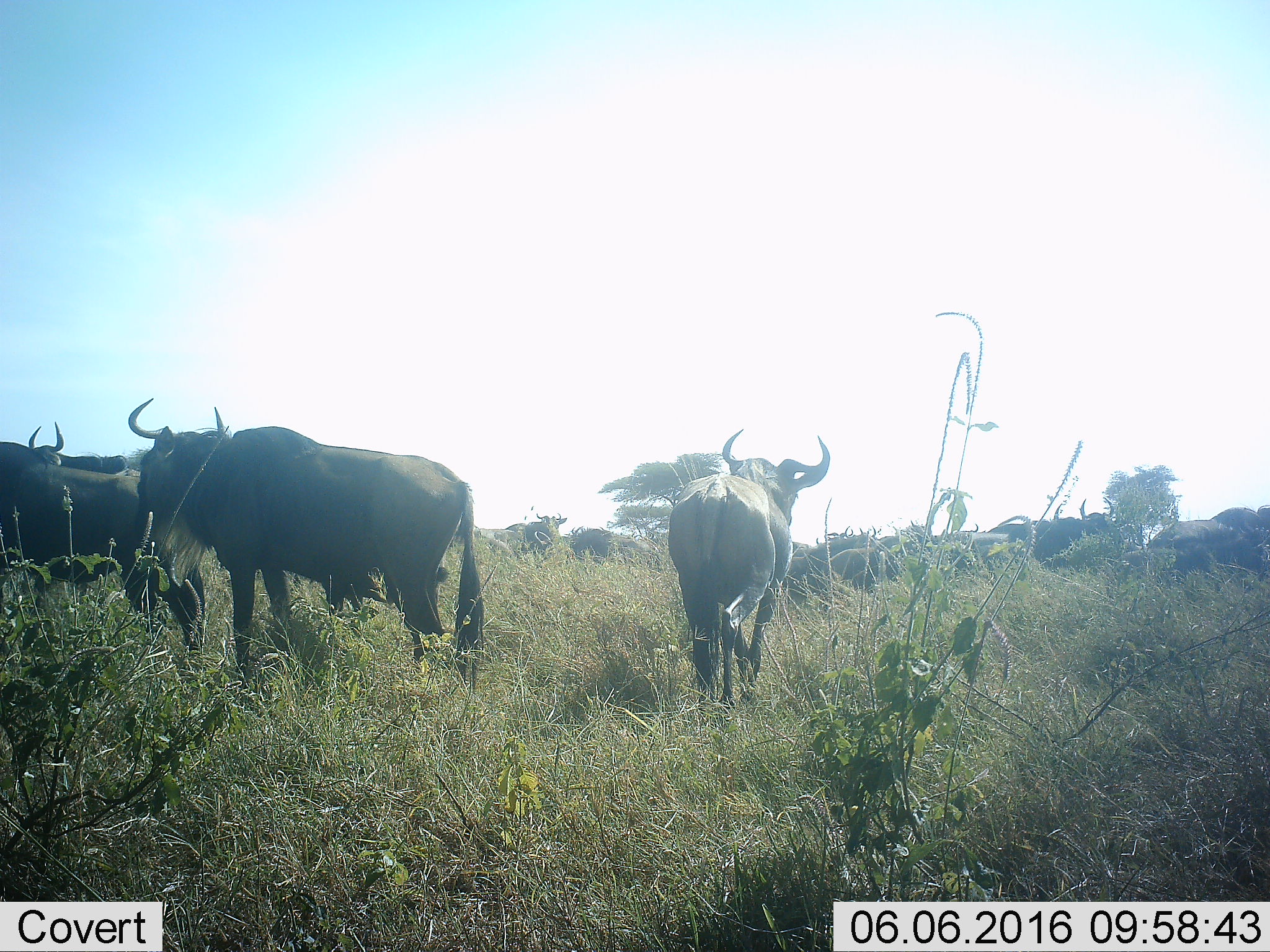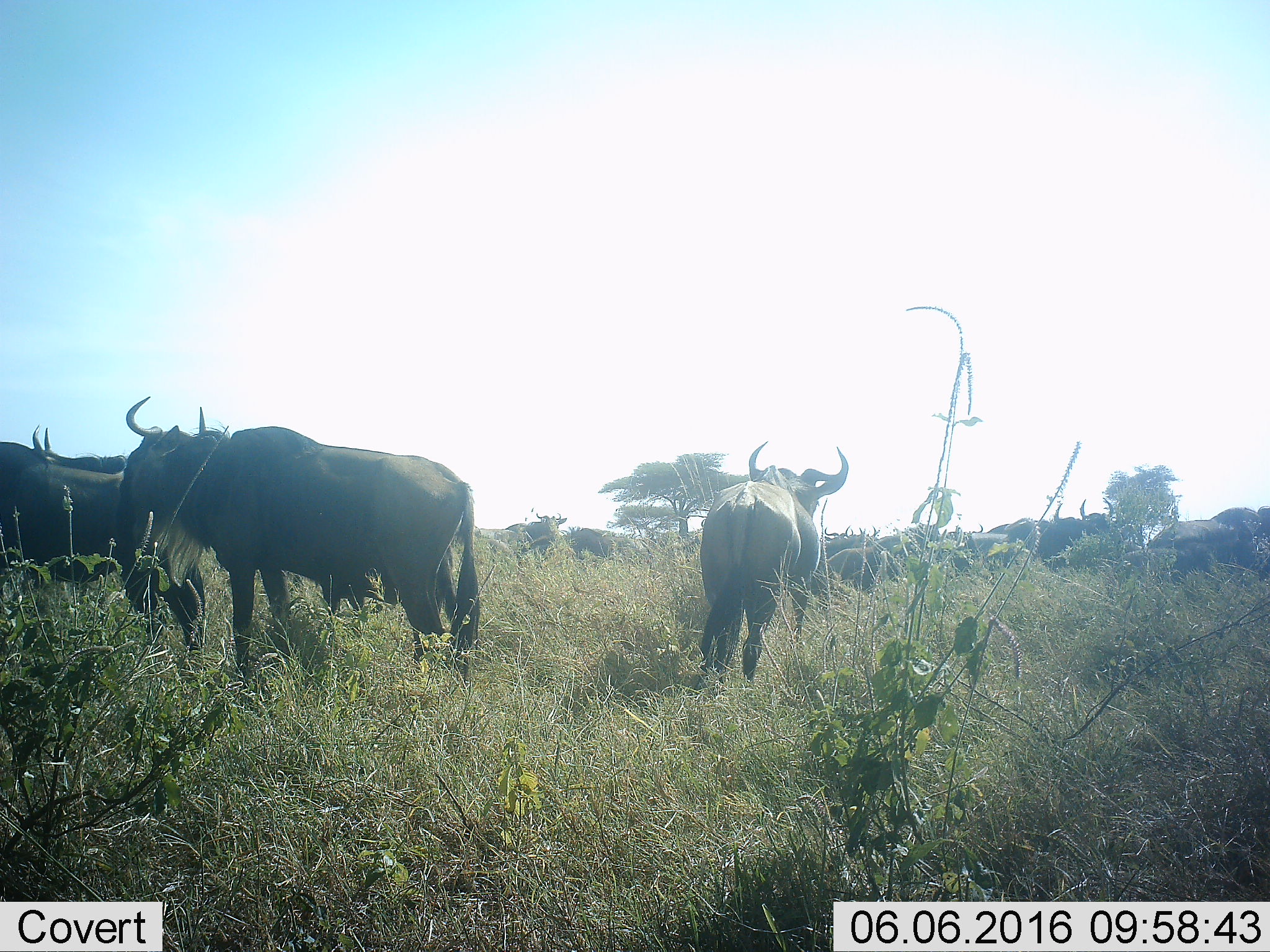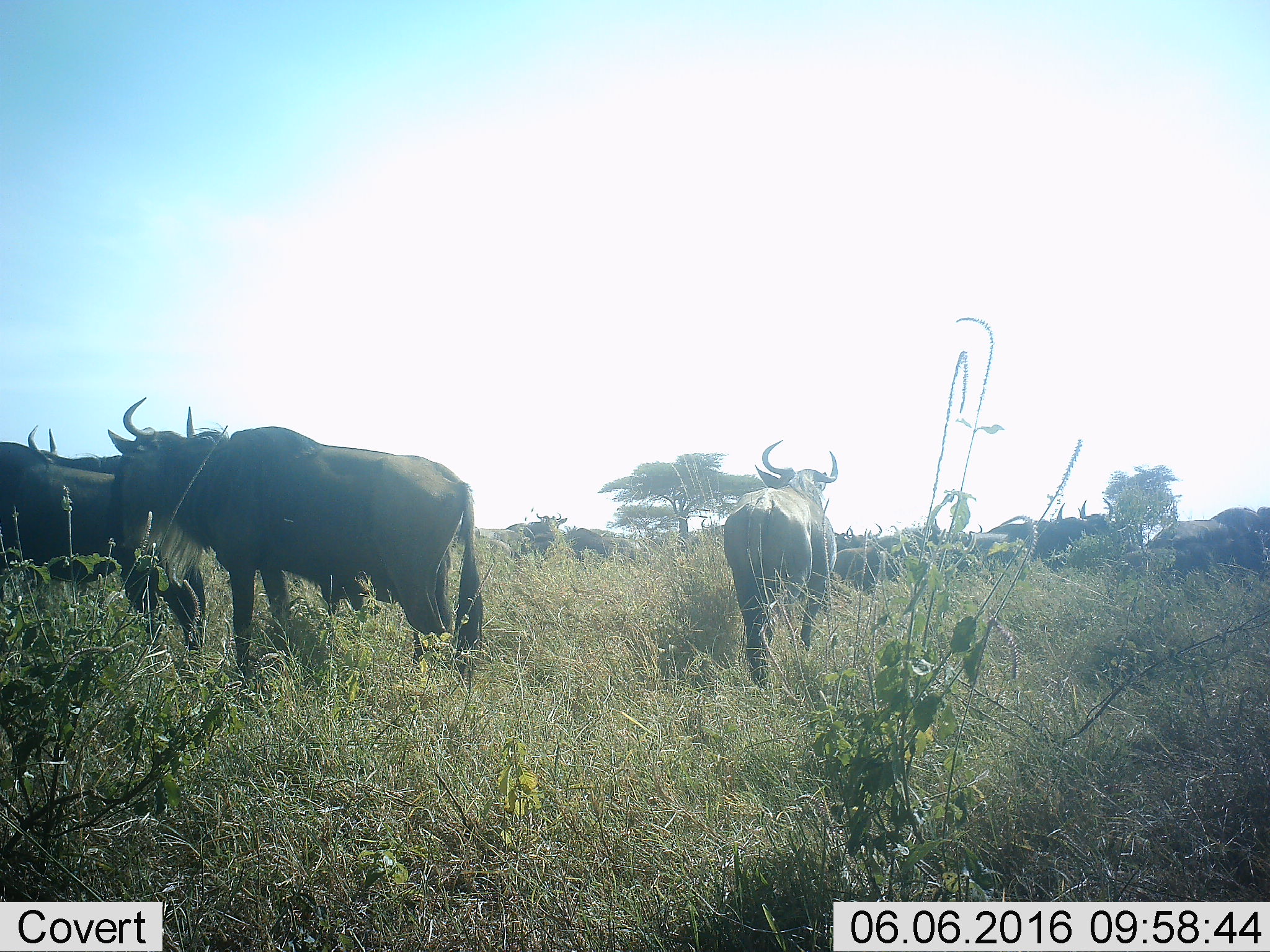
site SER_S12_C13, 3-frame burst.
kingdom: Animalia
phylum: Chordata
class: Mammalia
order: Artiodactyla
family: Bovidae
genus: Connochaetes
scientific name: Connochaetes taurinus taurinus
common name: blue wildebeest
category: wildebeestblue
Wildebeestblue (blue wildebeest) (Connochaetes taurinus taurinus), count 11-50. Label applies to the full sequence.